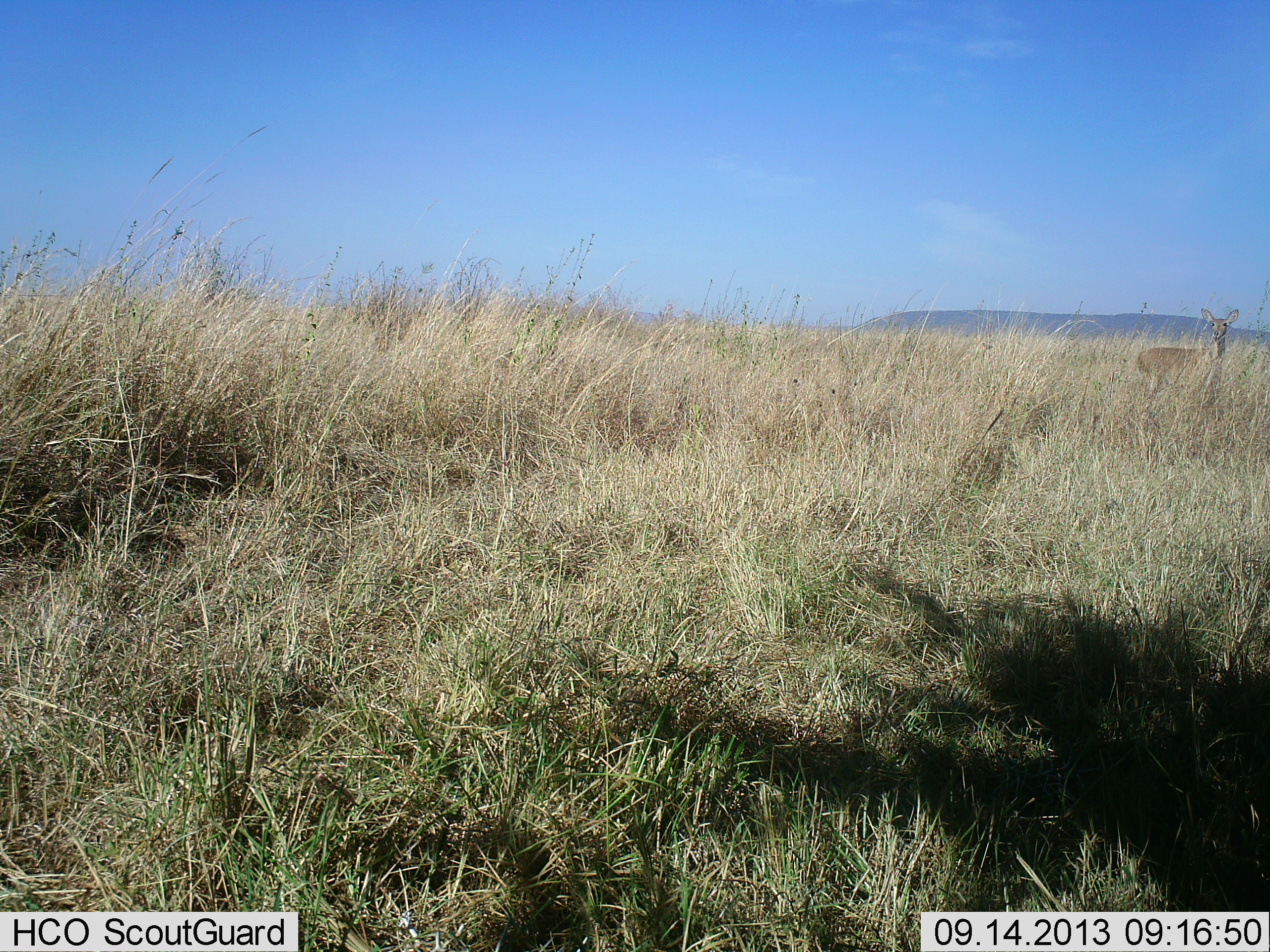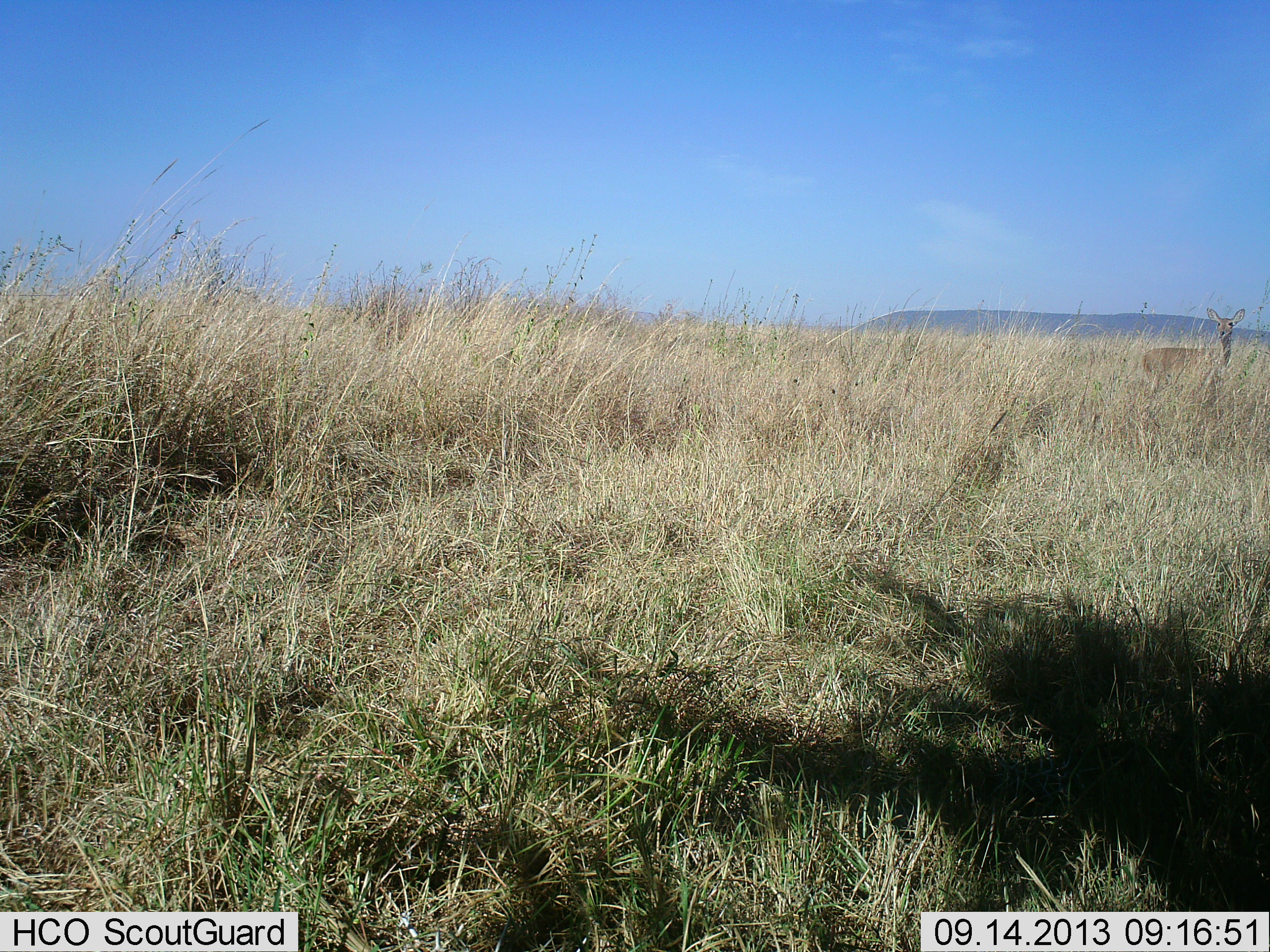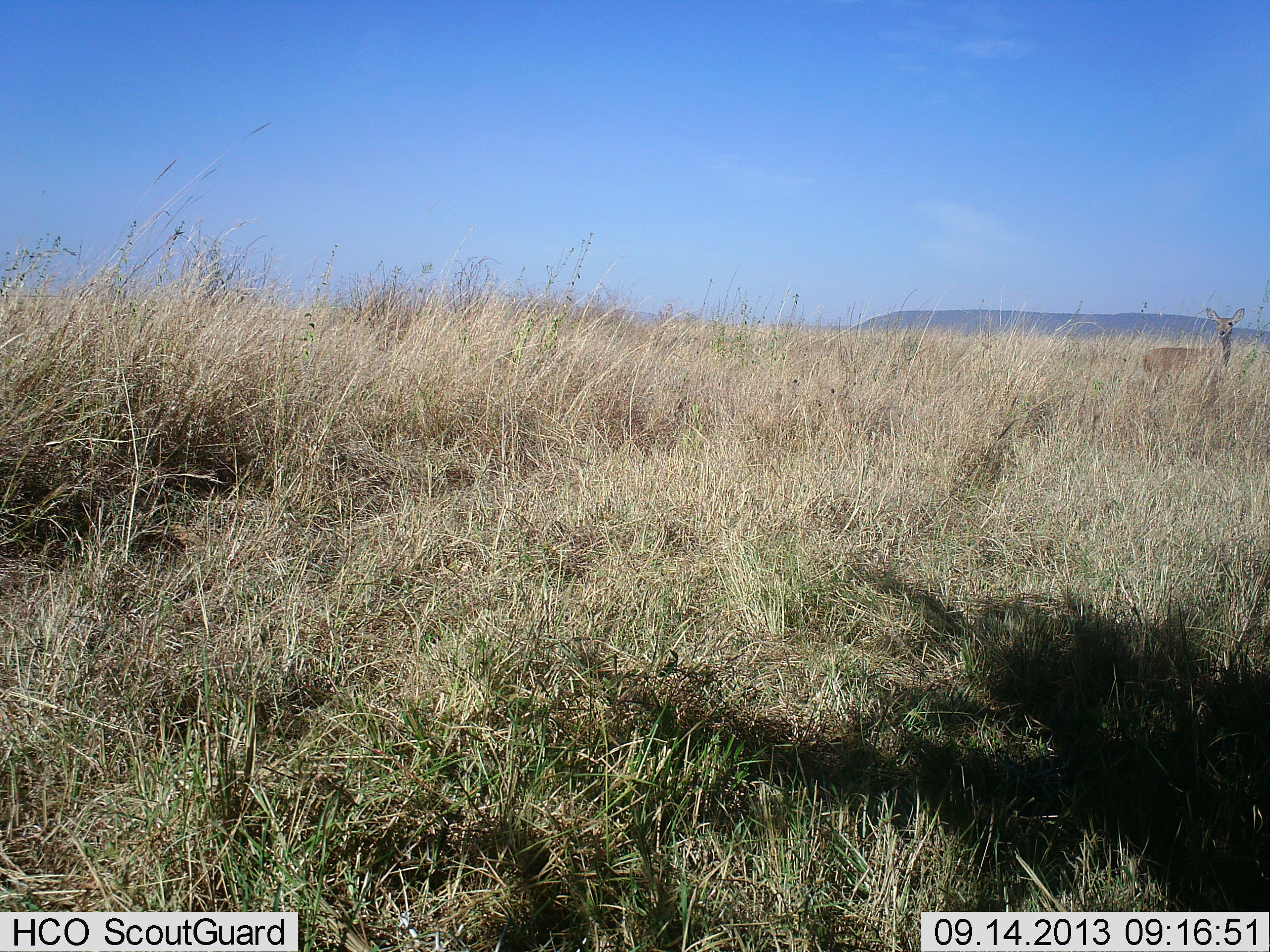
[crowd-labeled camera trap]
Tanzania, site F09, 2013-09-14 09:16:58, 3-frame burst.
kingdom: Animalia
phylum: Chordata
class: Mammalia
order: Artiodactyla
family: Bovidae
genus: Redunca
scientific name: Redunca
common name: reedbuck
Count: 1.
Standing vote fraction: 100%.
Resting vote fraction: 0%.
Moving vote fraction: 0%.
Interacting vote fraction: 0%.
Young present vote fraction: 0%.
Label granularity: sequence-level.